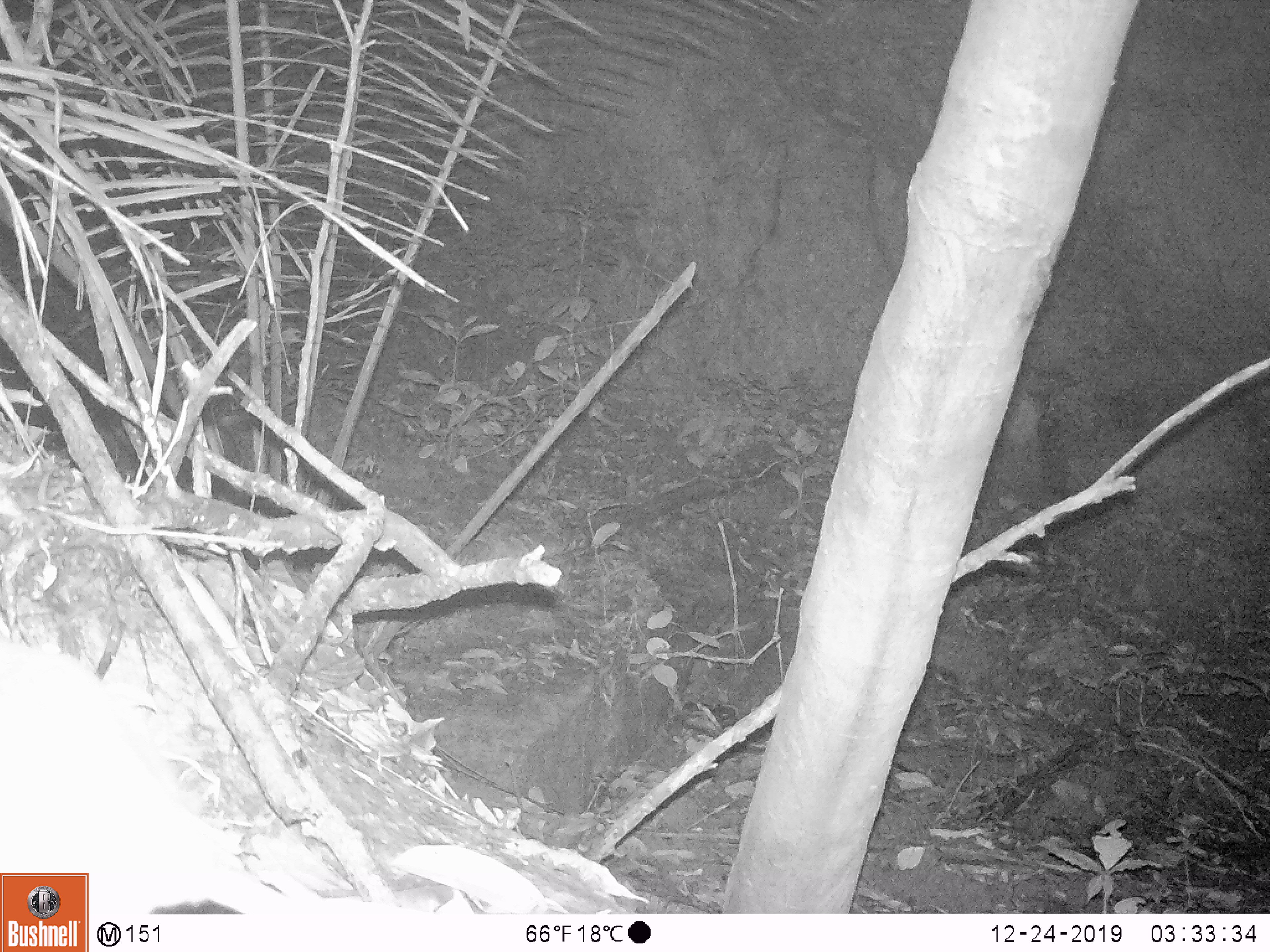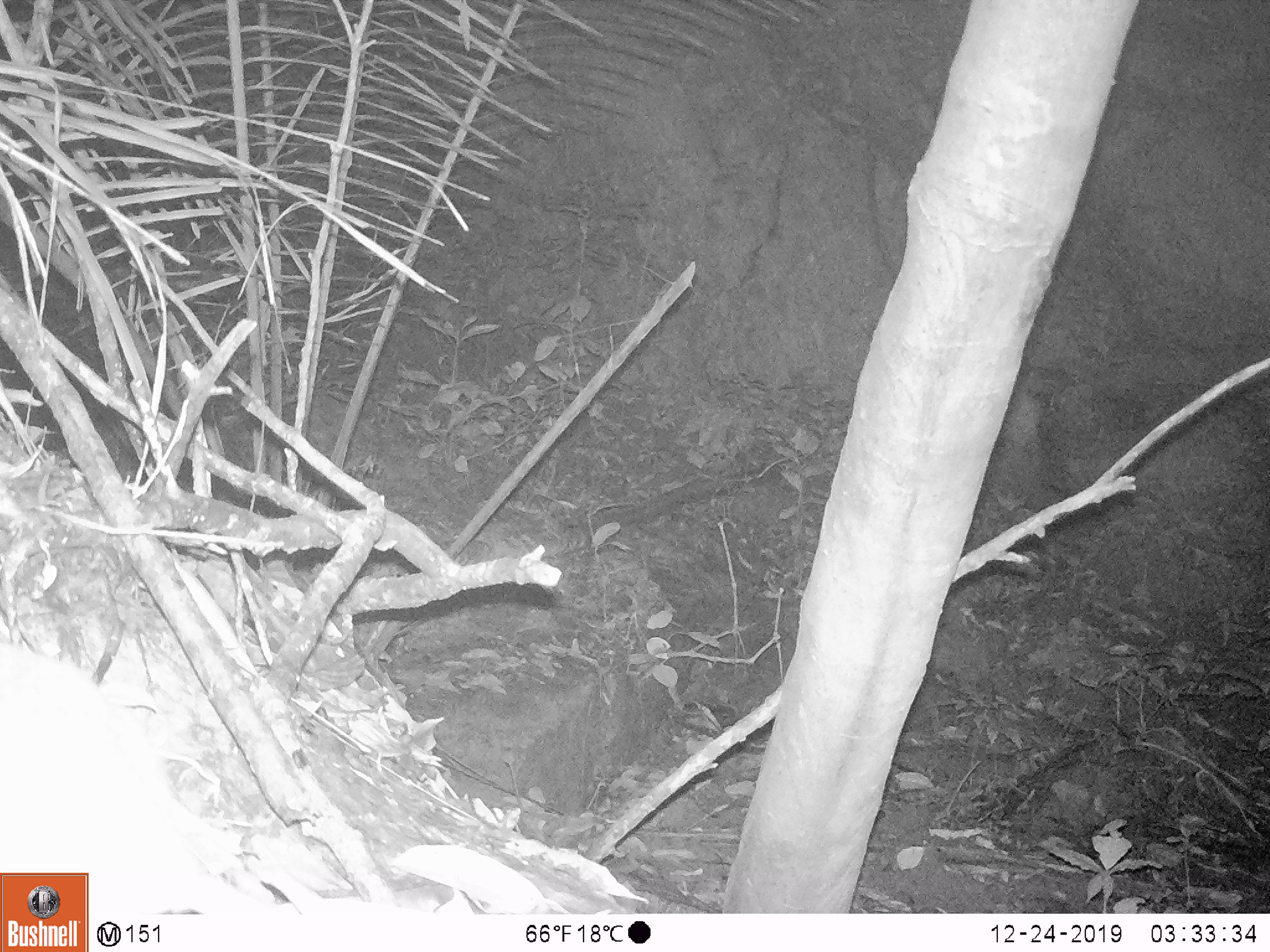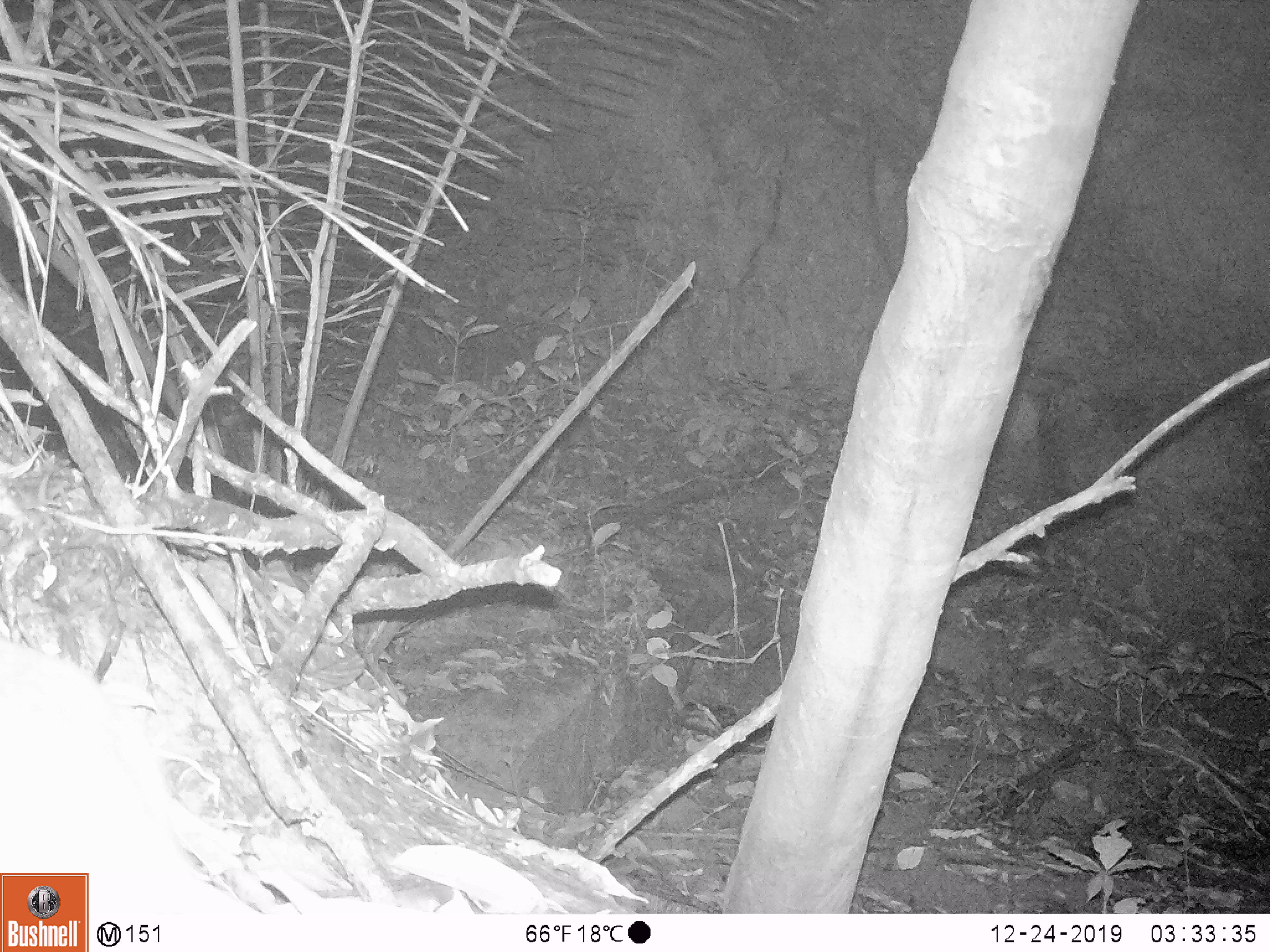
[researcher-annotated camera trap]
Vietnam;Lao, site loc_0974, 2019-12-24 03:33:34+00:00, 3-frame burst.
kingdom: Animalia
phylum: Chordata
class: Mammalia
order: Rodentia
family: Muridae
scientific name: Muridae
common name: old-world mice and rats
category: unidentified murid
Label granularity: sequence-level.